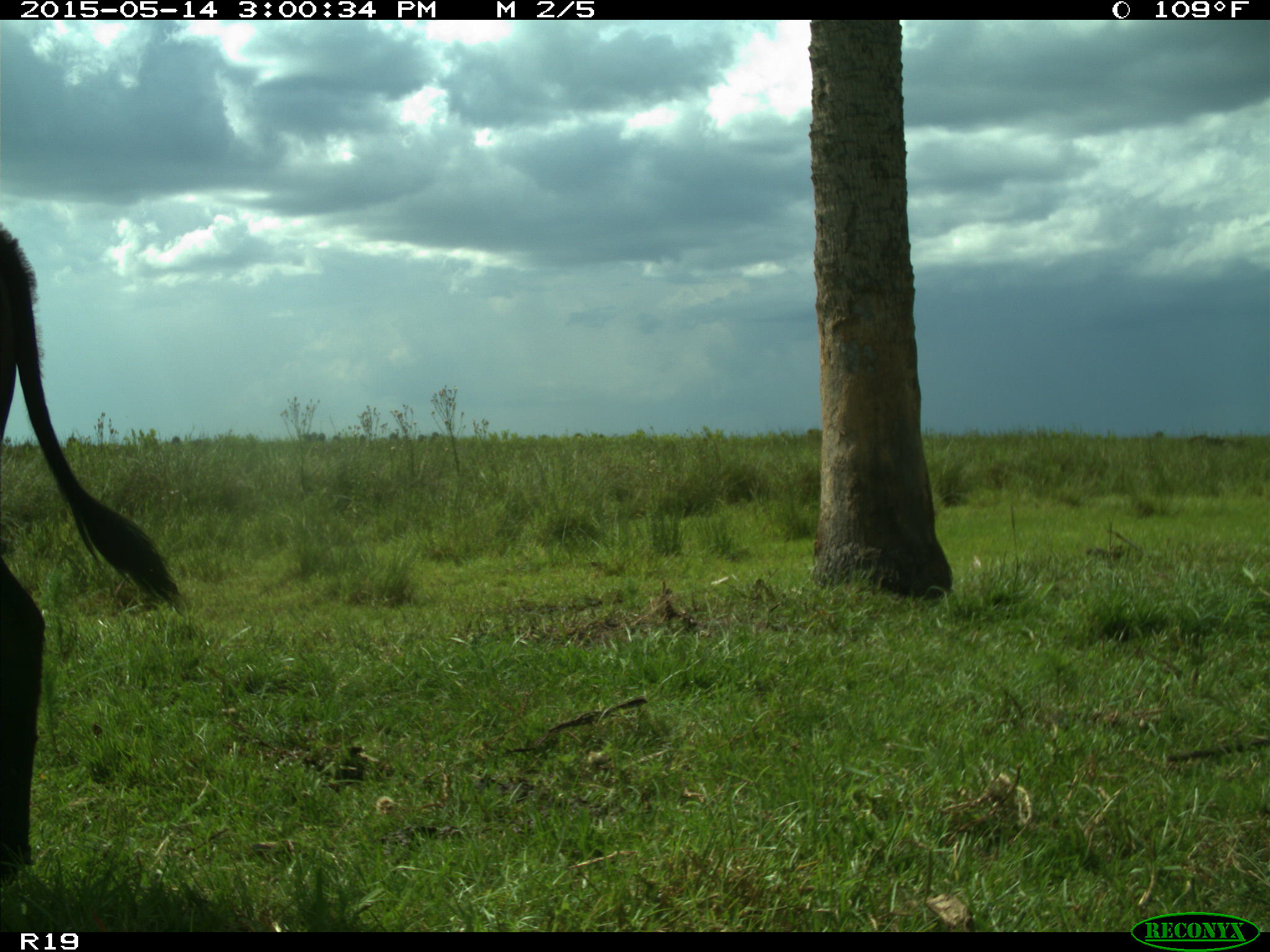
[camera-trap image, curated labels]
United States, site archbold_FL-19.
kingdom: Animalia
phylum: Chordata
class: Mammalia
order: Artiodactyla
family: Bovidae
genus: Bos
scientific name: Bos taurus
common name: domestic cow